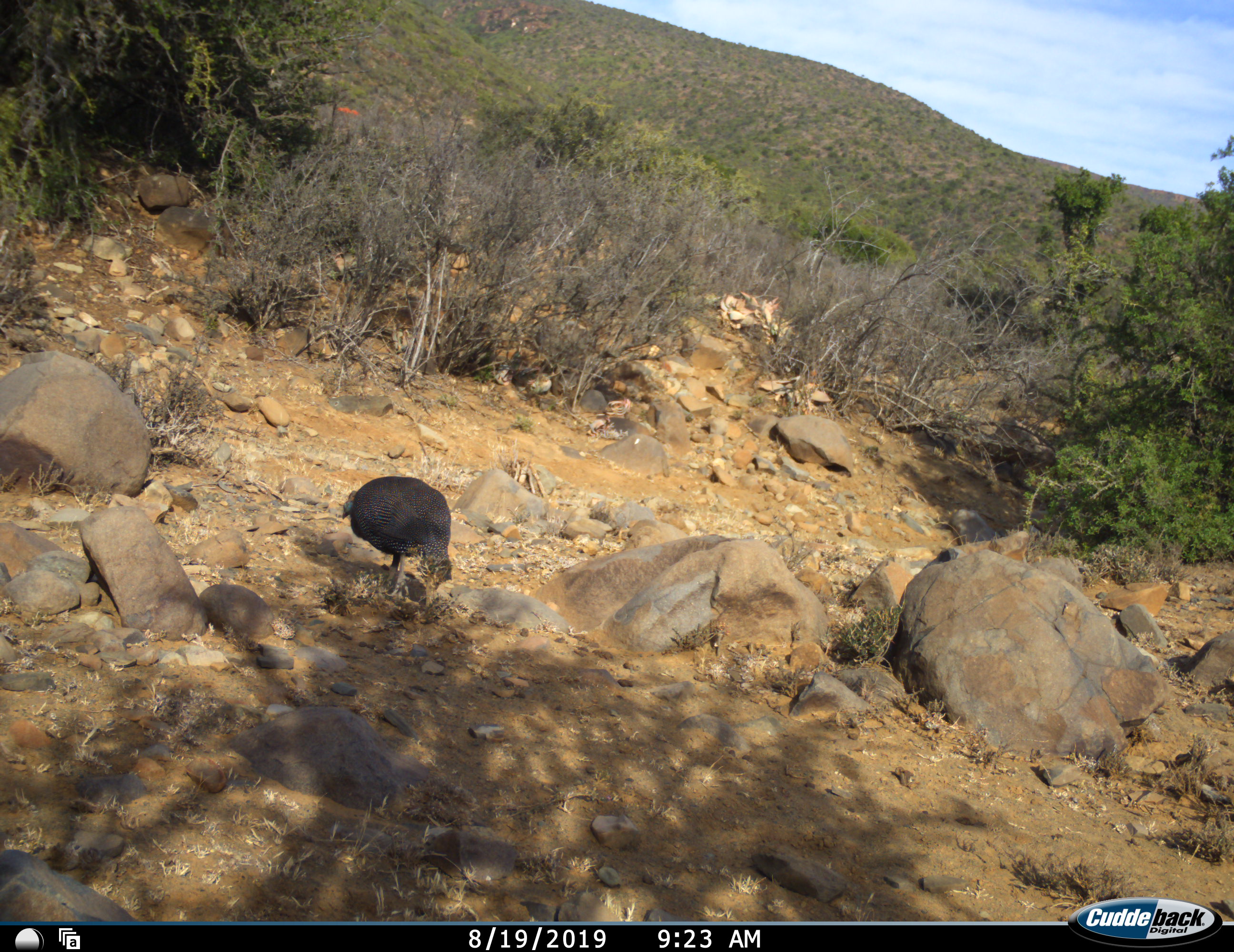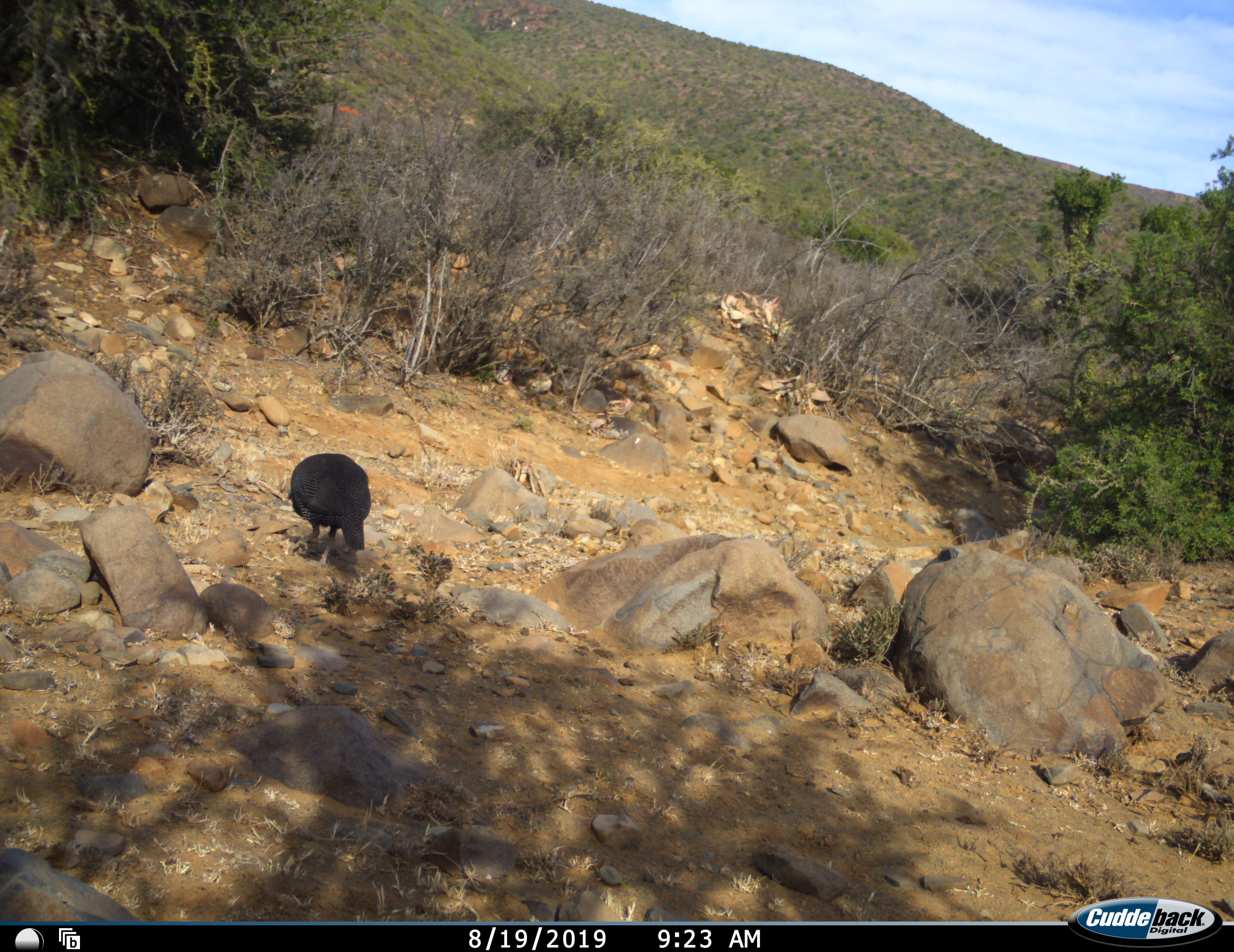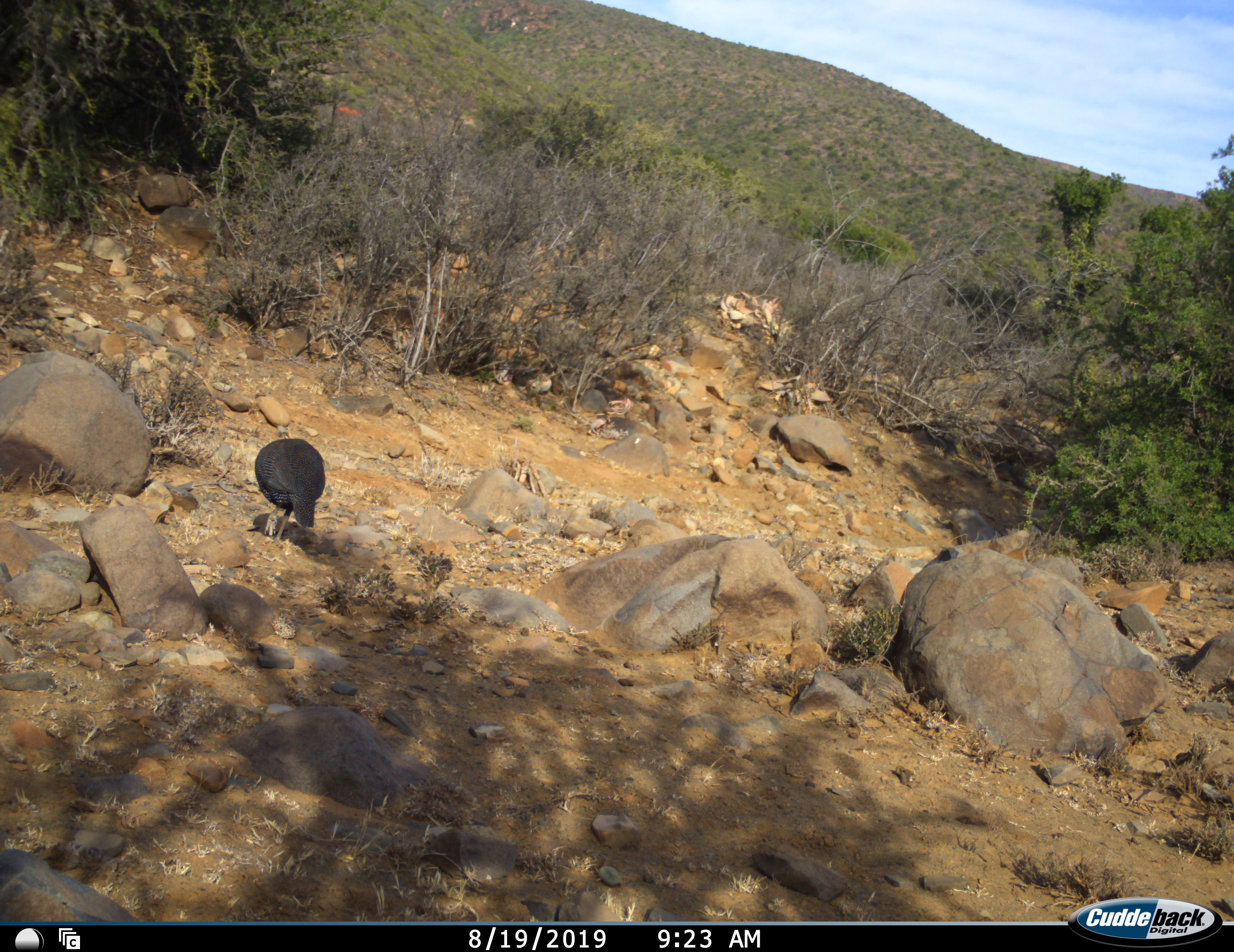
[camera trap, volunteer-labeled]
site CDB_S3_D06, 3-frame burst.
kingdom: Animalia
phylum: Chordata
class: Aves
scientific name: Aves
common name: bird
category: birdother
Birdother (bird) (Aves), count 1. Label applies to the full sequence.